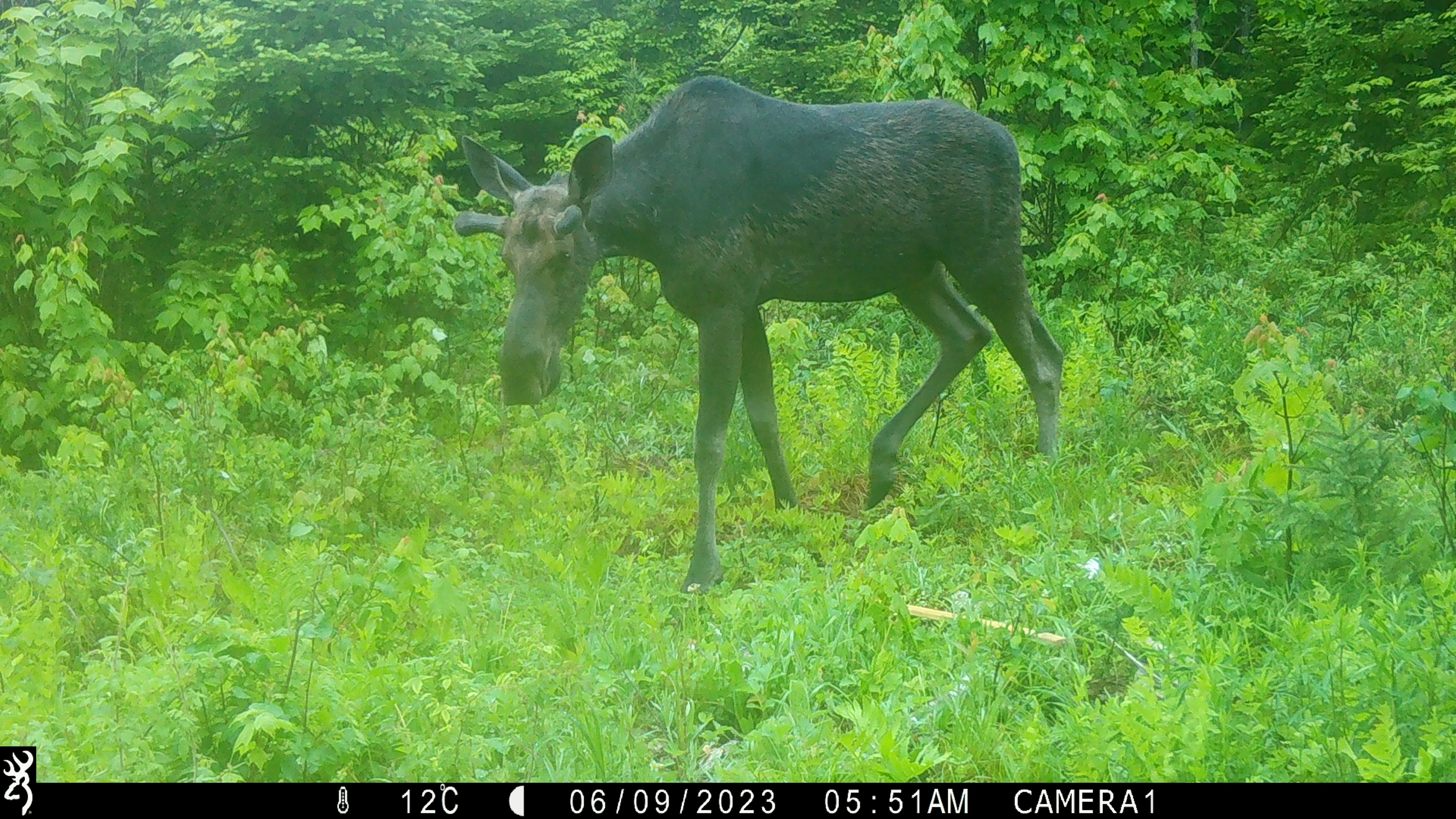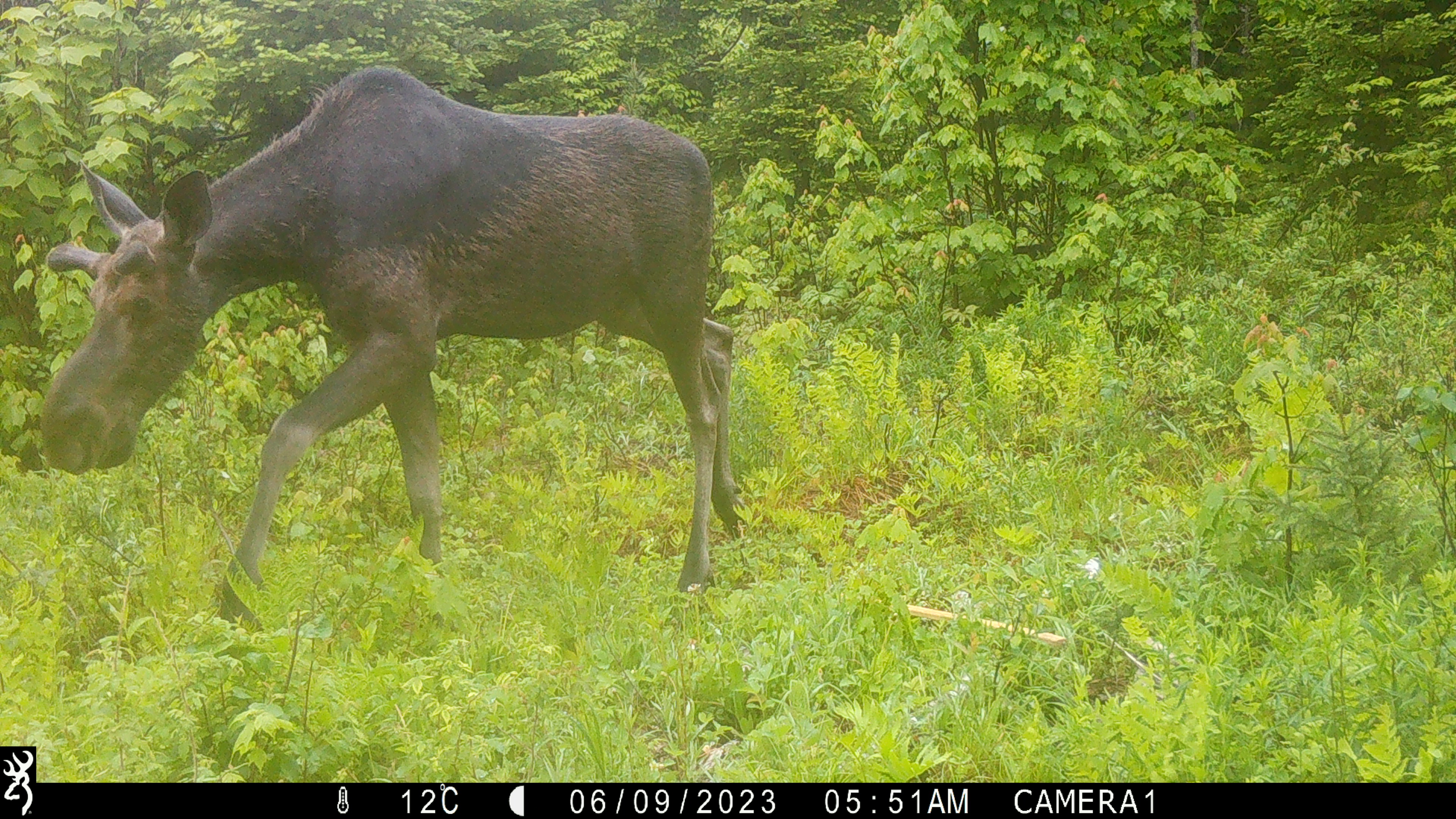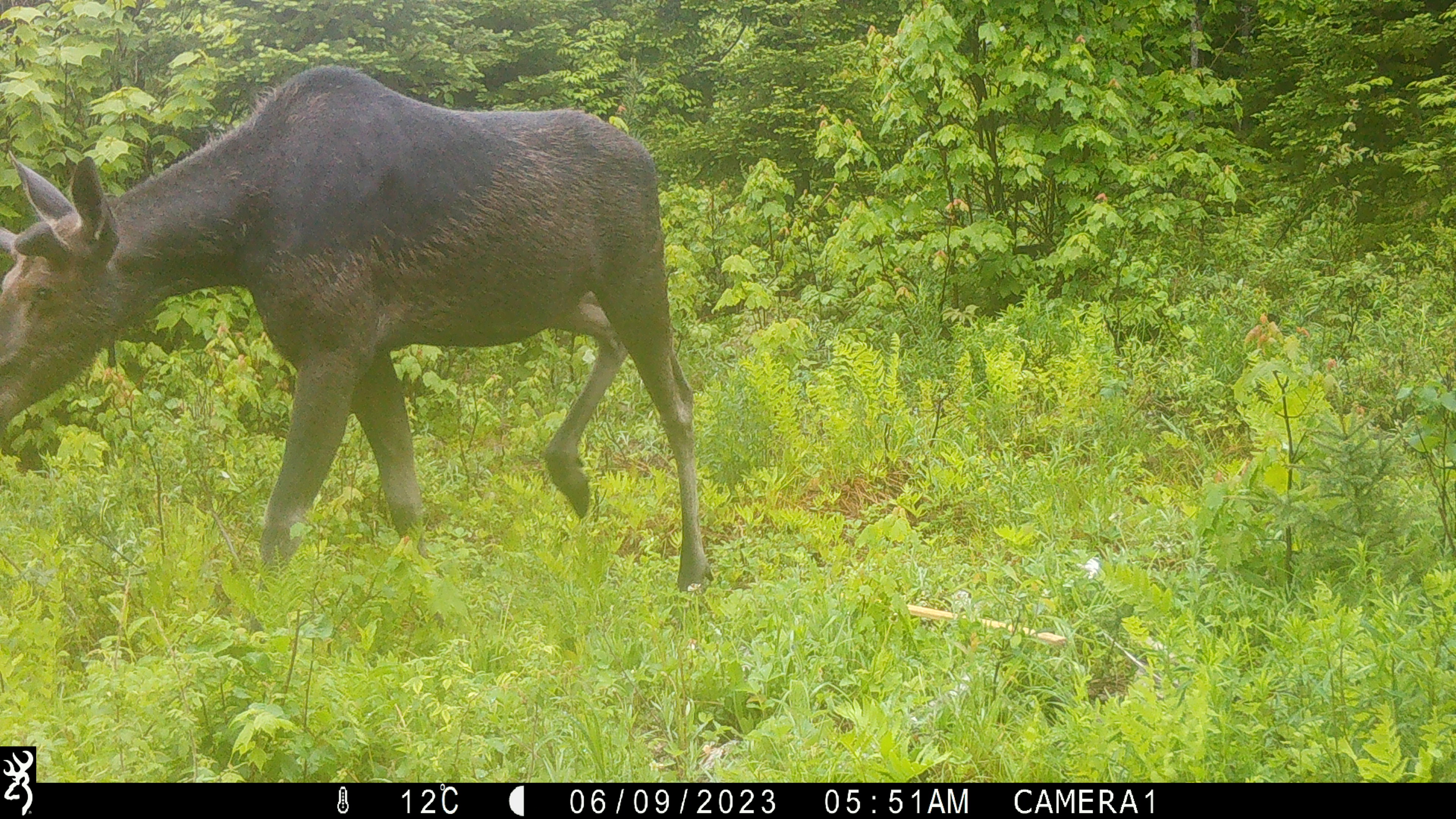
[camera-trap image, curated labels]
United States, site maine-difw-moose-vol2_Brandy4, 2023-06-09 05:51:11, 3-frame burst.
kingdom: Animalia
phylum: Chordata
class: Mammalia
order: Artiodactyla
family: Cervidae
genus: Alces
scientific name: Alces alces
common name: moose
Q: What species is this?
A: Moose (Alces alces).